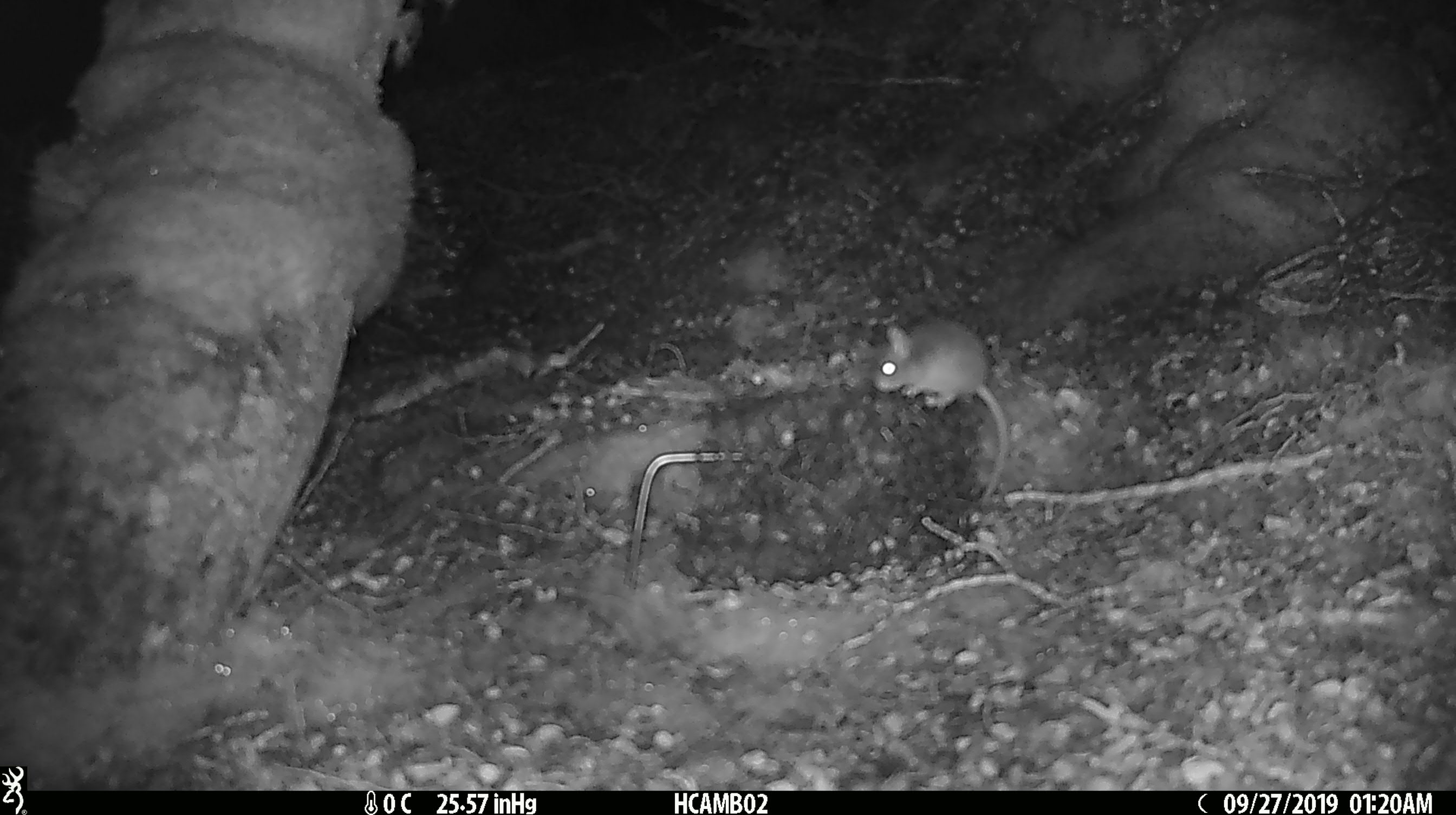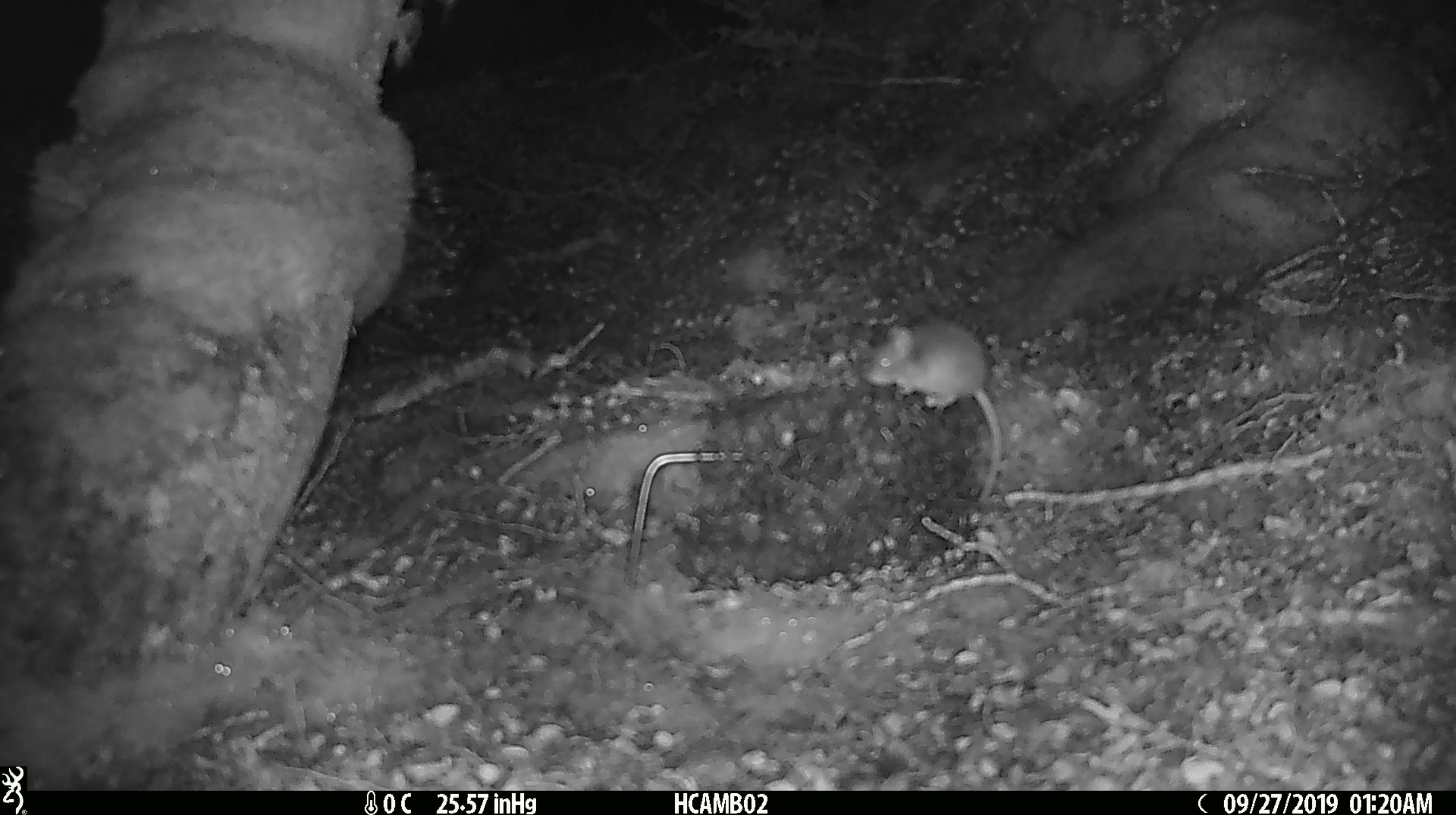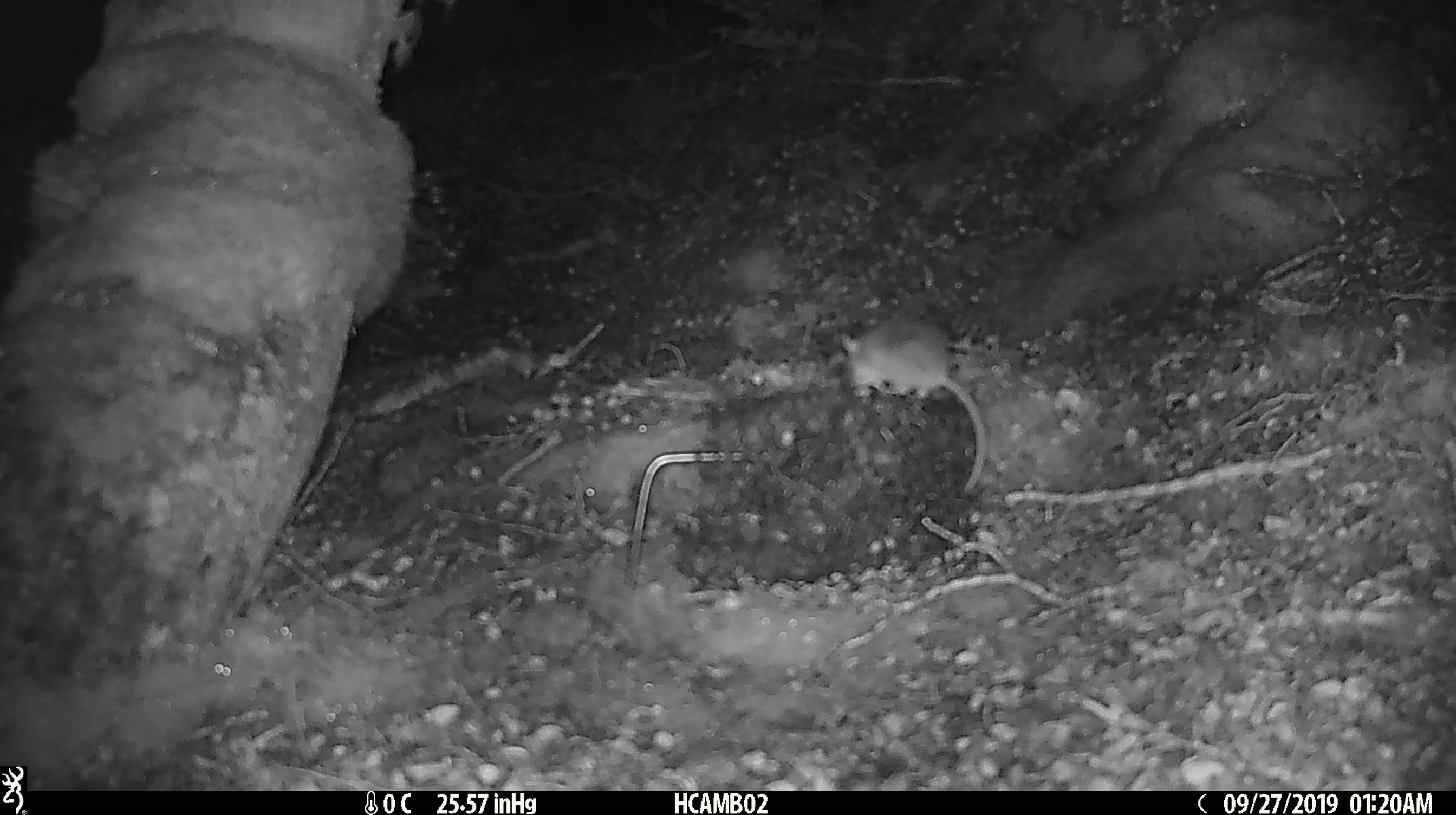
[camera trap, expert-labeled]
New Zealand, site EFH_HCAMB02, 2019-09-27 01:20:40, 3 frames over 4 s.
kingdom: Animalia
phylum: Chordata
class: Mammalia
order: Rodentia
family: Muridae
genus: Mus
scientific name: Mus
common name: mouse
Mouse (Mus).